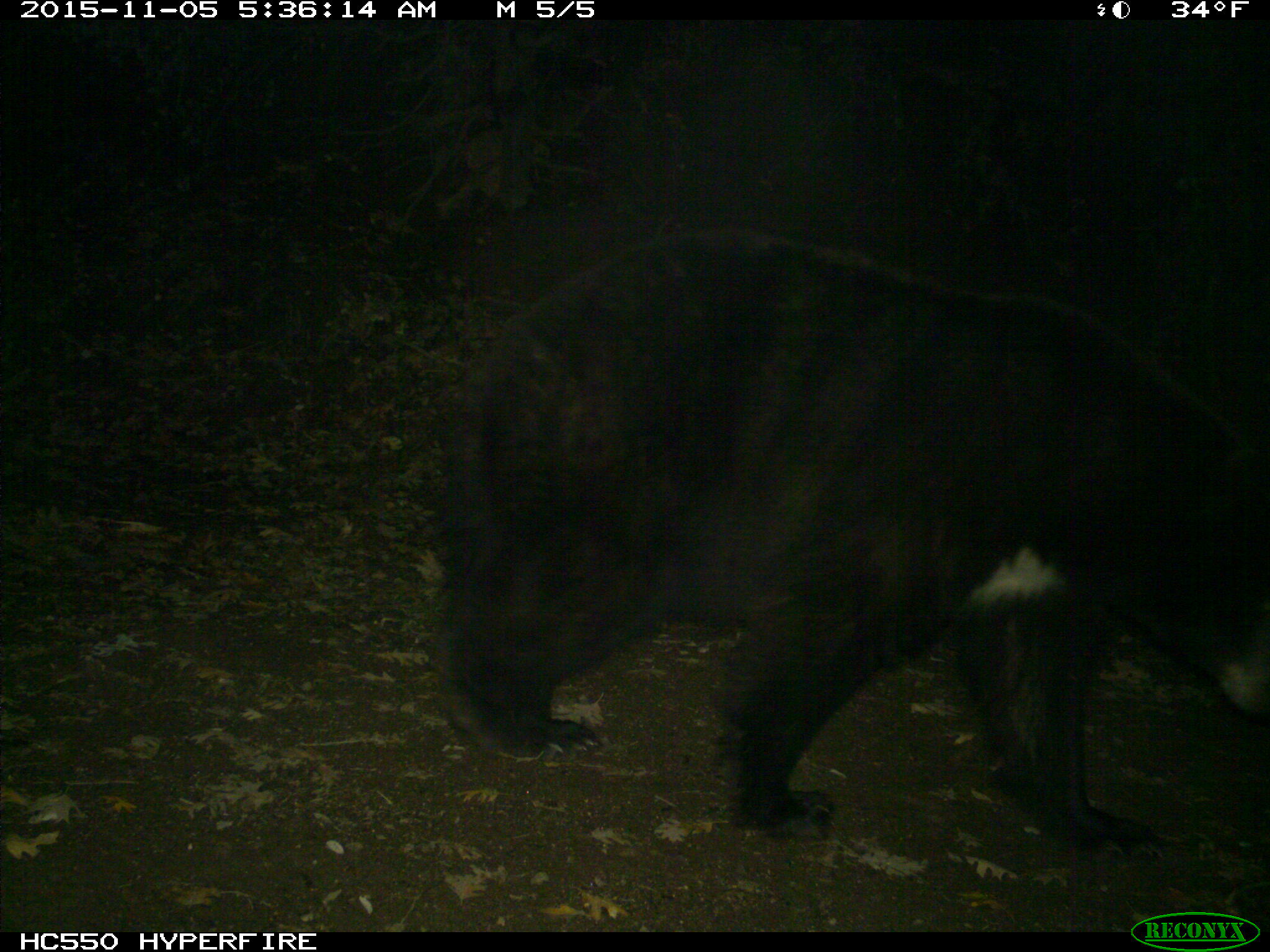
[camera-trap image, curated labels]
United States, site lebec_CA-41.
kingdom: Animalia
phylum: Chordata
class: Mammalia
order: Carnivora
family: Ursidae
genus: Ursus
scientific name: Ursus americanus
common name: american black bear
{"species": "Ursus americanus (american black bear)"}